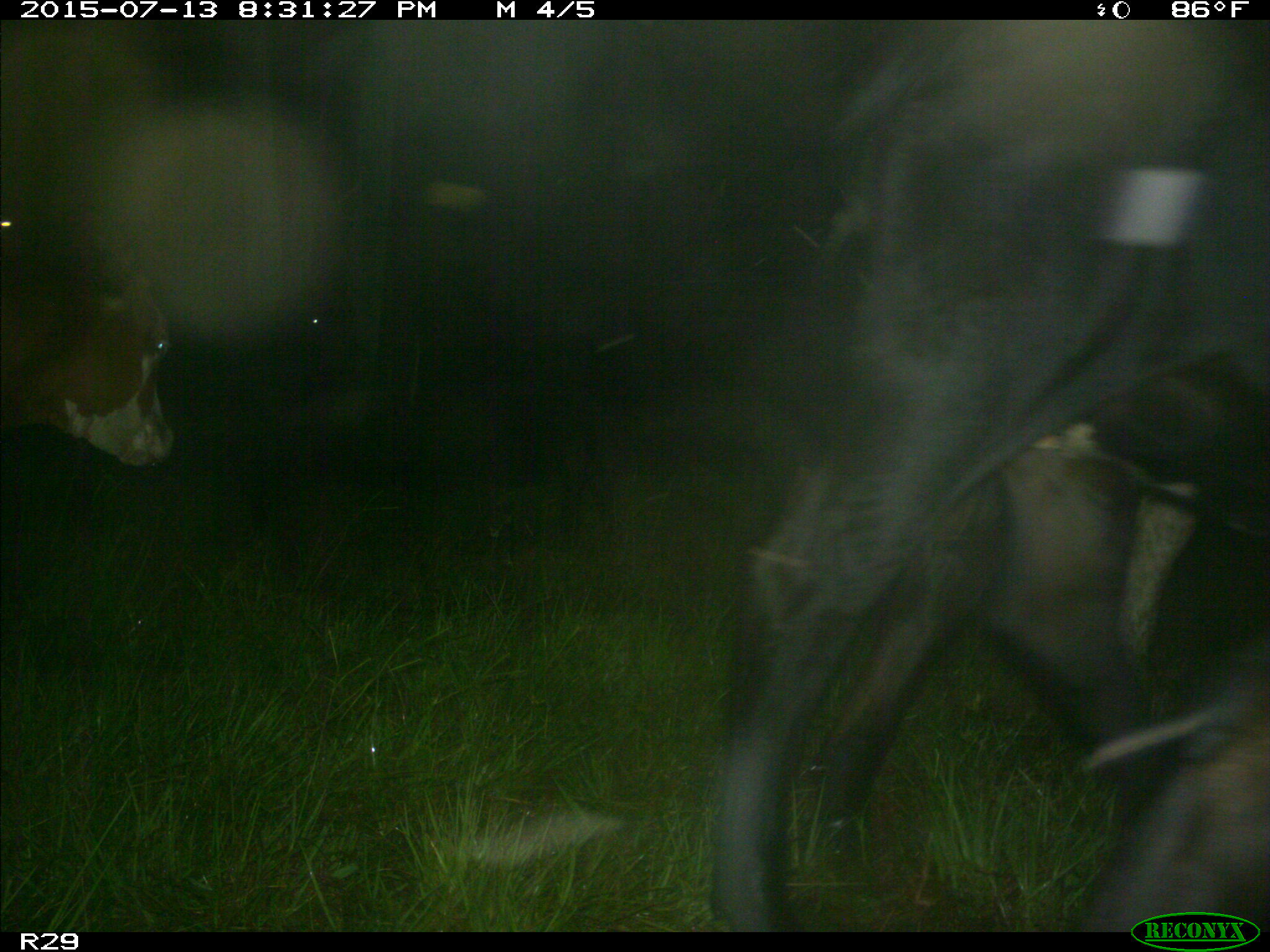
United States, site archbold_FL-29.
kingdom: Animalia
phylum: Chordata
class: Mammalia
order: Artiodactyla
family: Bovidae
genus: Bos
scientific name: Bos taurus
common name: domestic cow